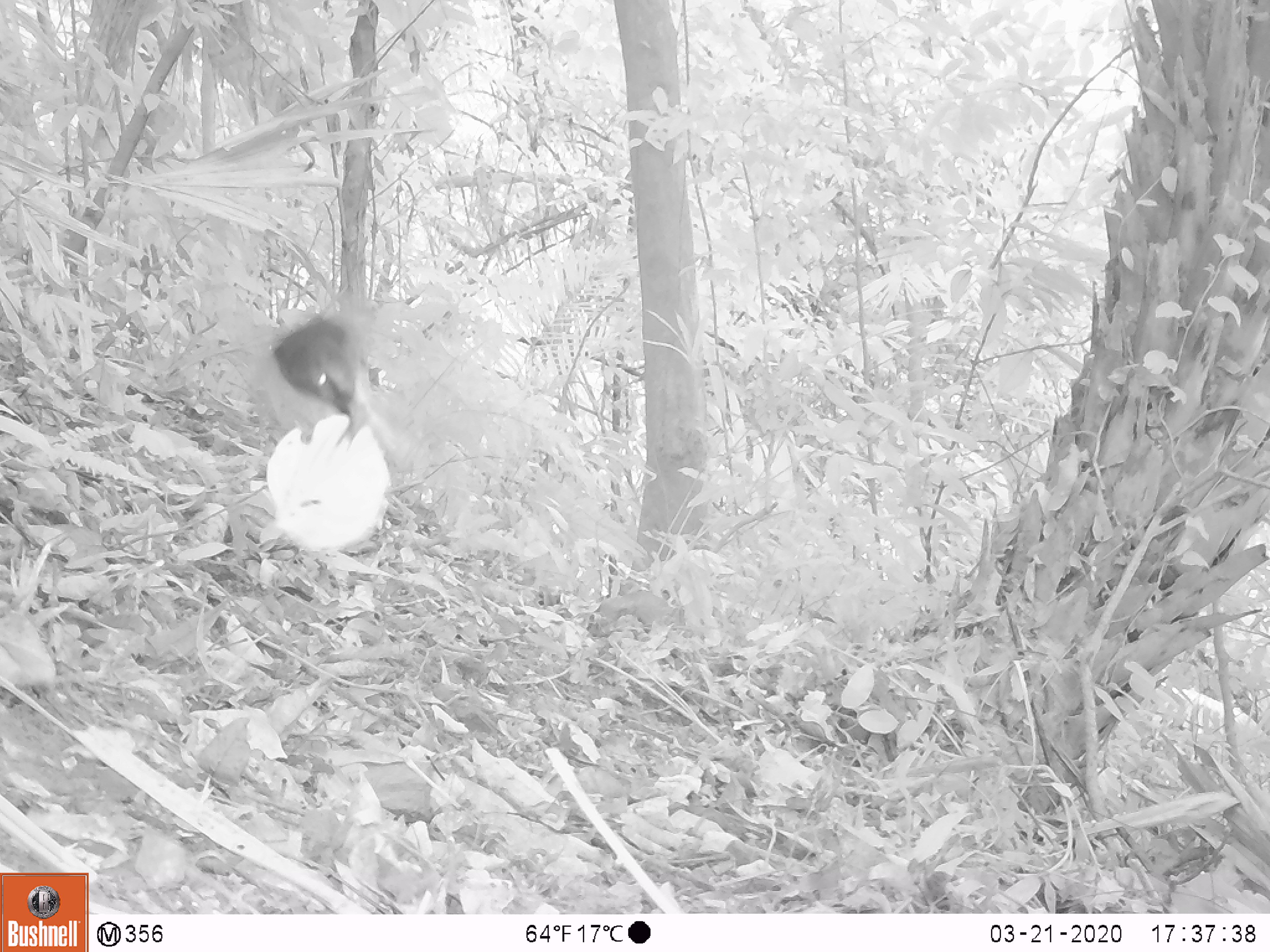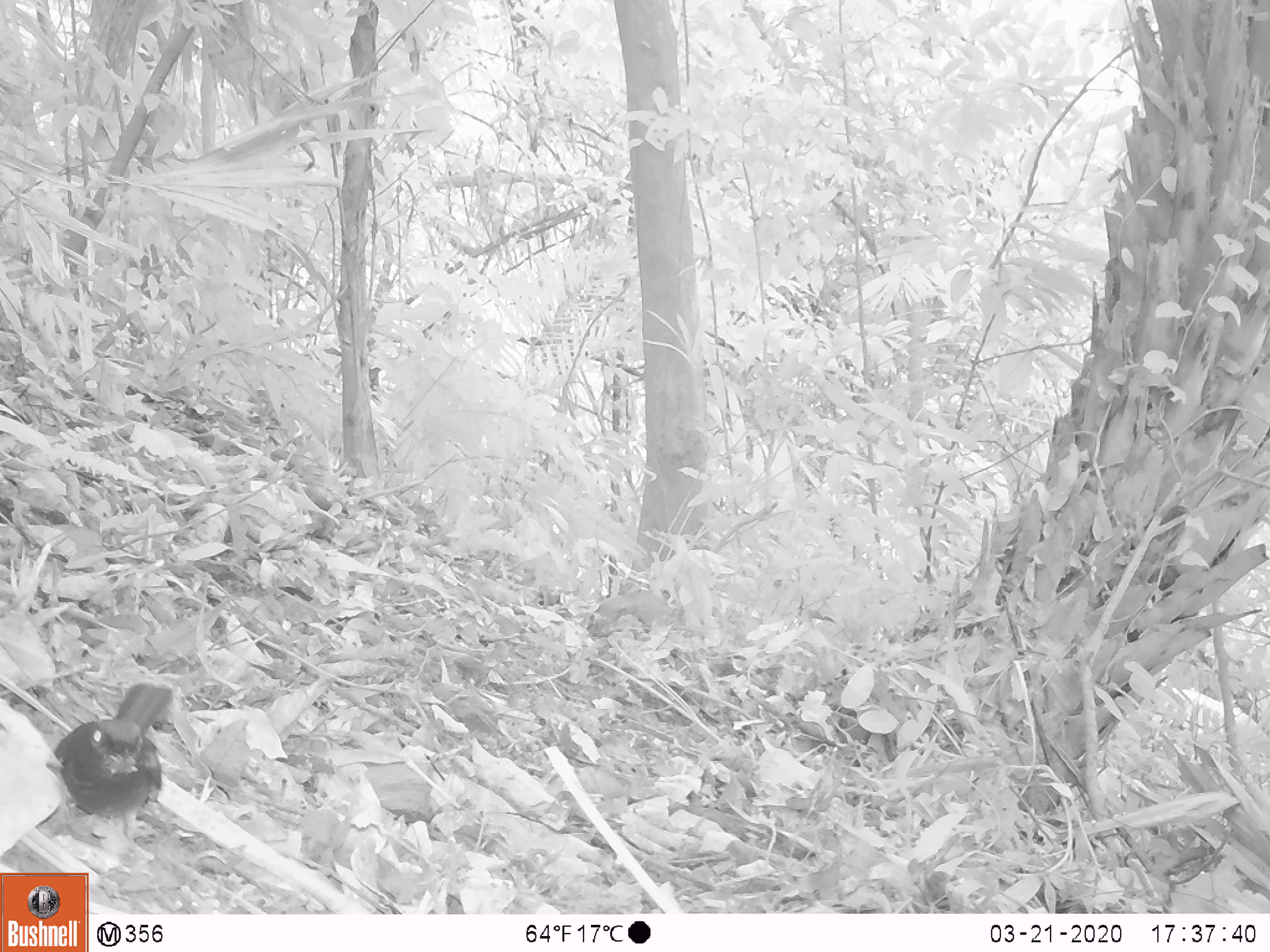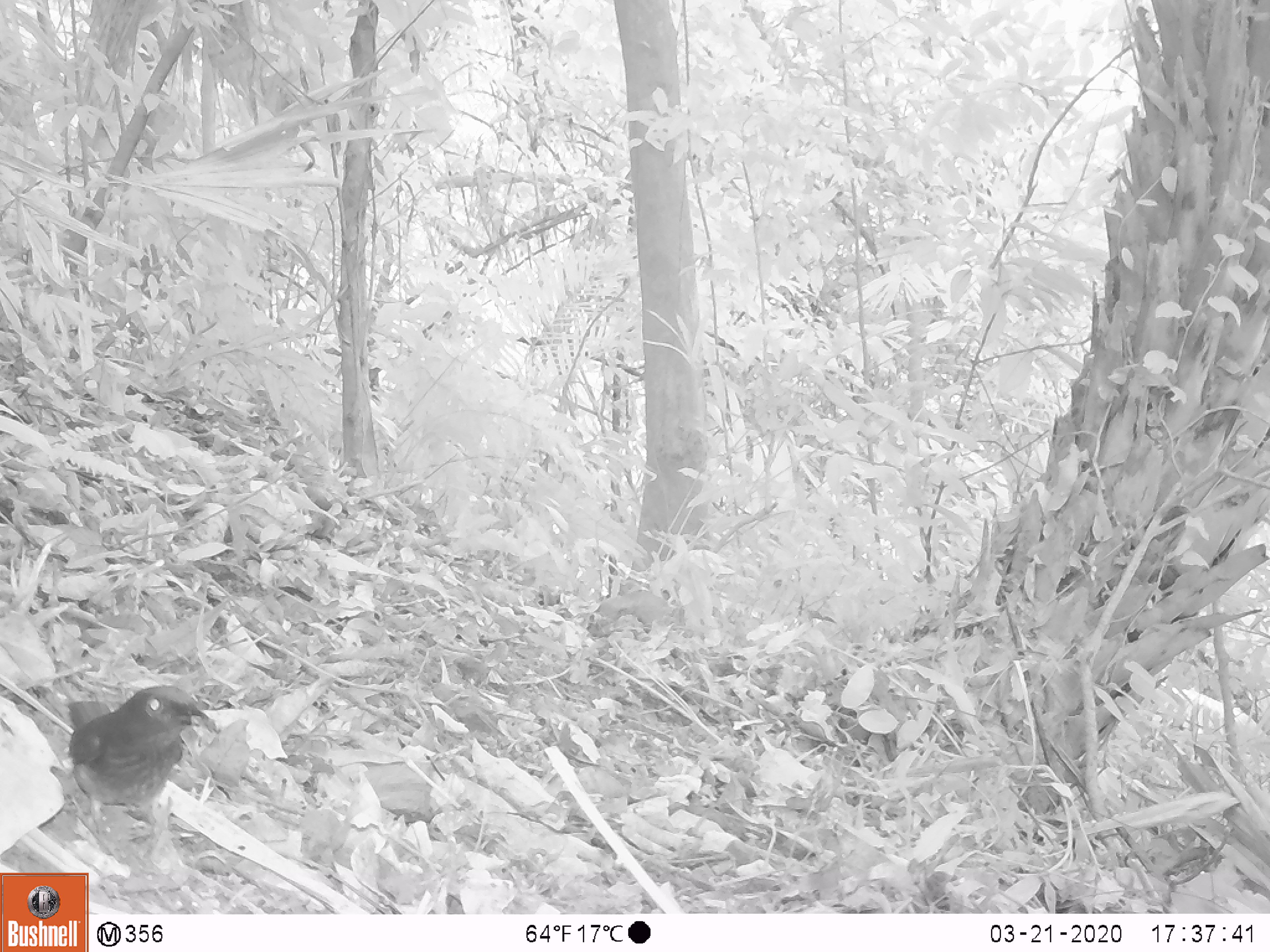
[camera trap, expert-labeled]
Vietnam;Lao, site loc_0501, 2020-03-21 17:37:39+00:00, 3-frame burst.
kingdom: Animalia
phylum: Chordata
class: Aves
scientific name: Aves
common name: bird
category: unidentified bird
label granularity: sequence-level